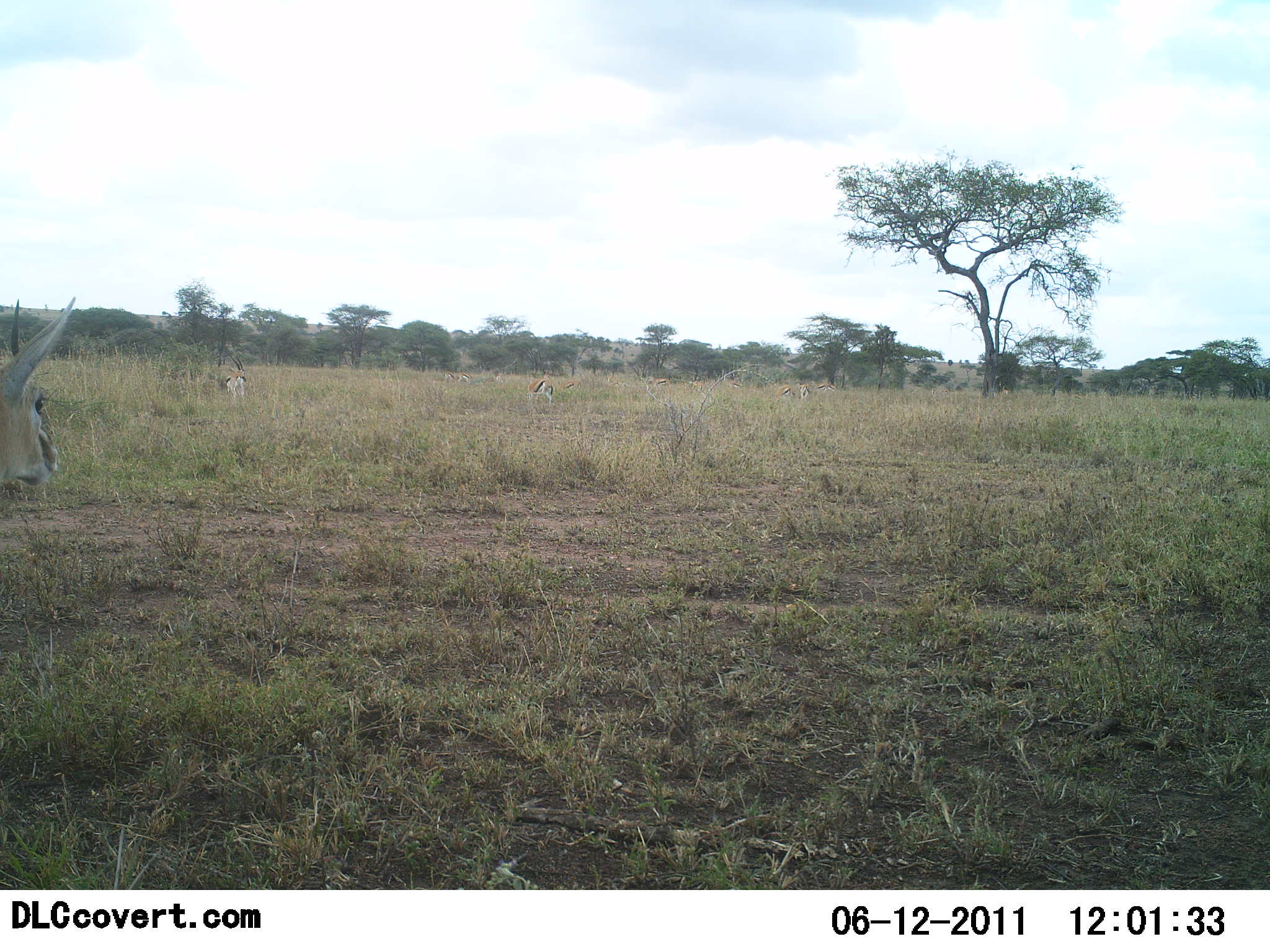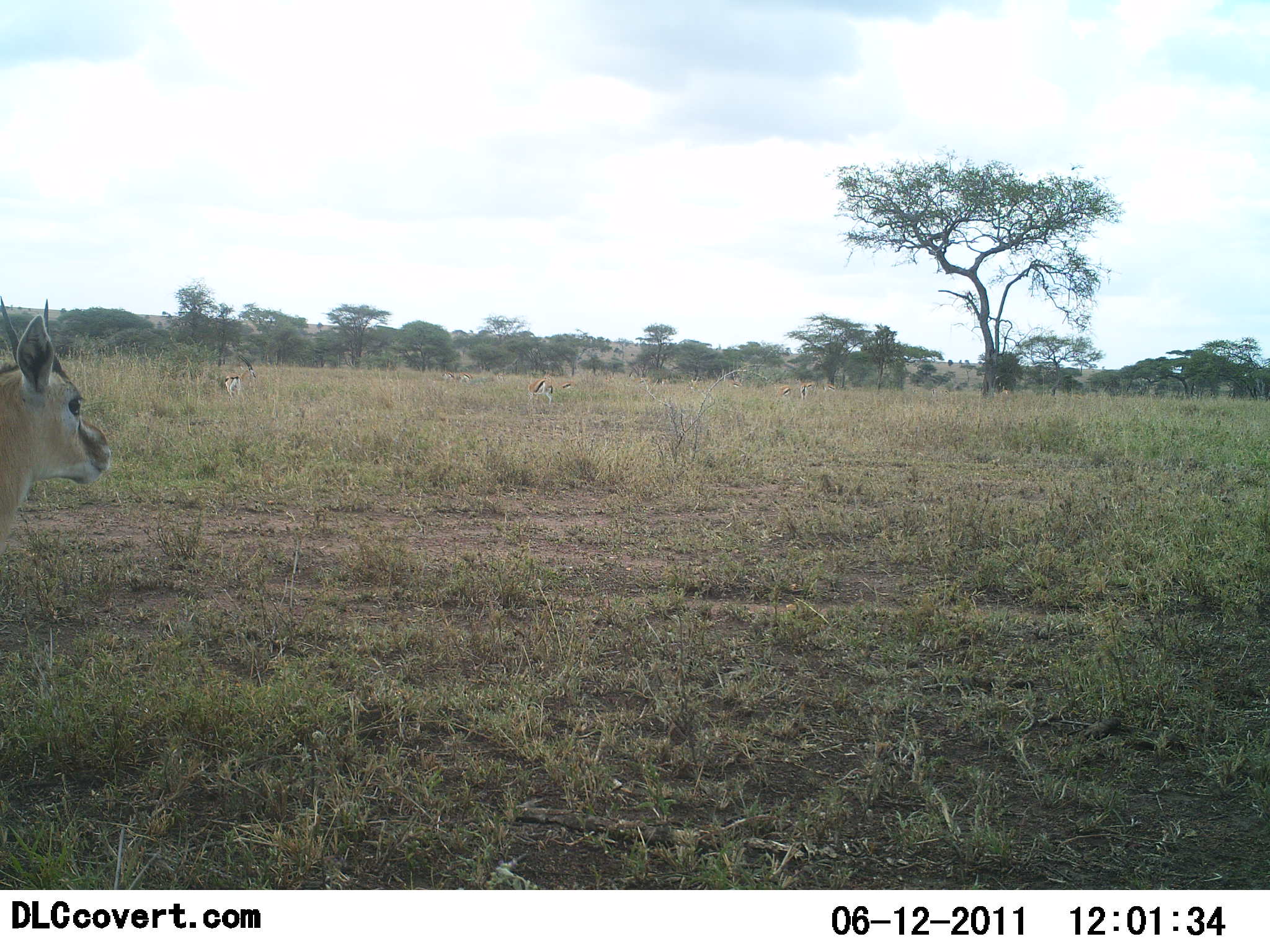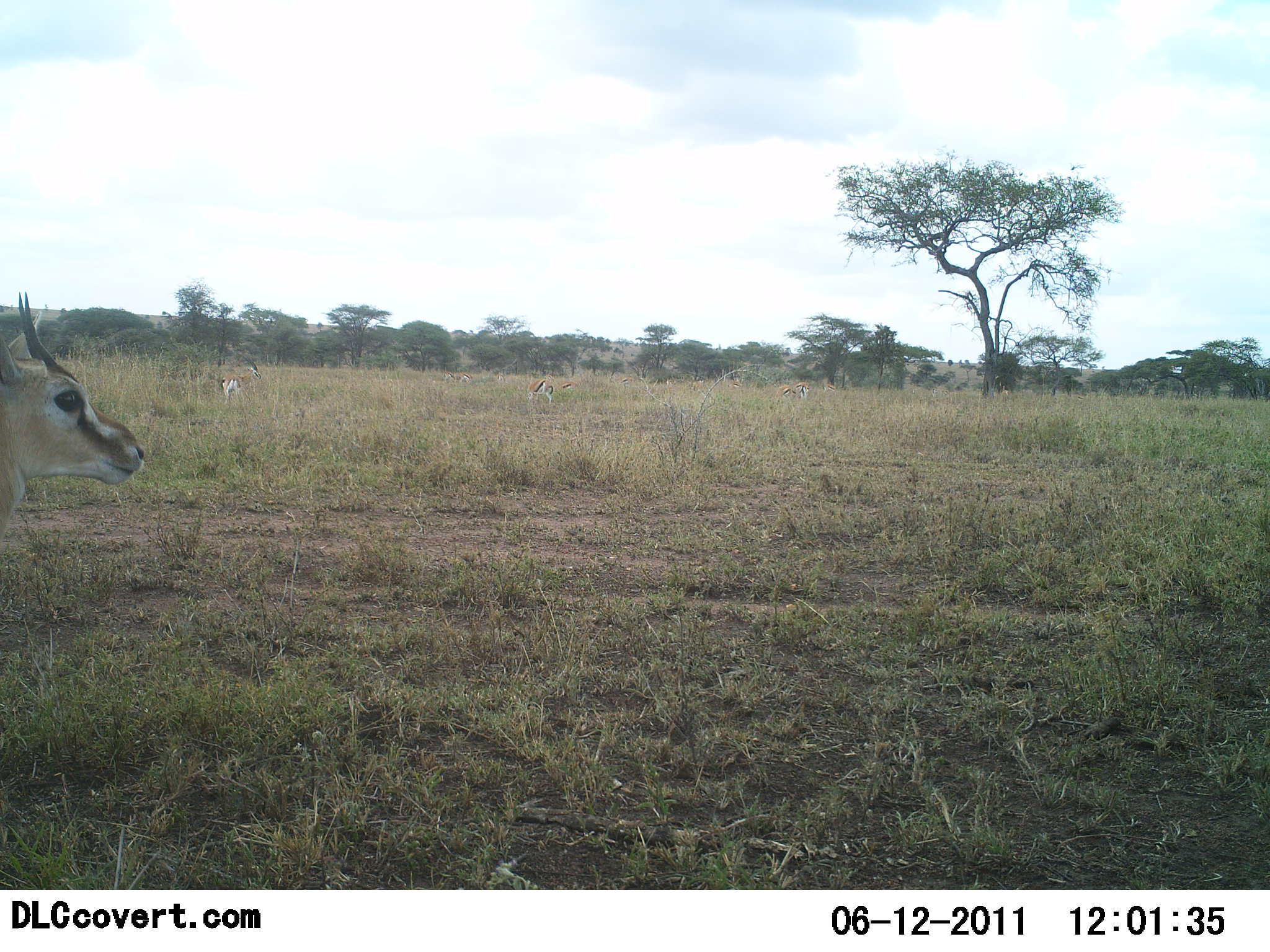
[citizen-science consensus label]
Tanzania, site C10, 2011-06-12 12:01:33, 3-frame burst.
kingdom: Animalia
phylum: Chordata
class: Mammalia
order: Artiodactyla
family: Bovidae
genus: Eudorcas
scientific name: Eudorcas thomsonii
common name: thomson's gazelle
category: gazellethomsons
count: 6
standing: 90%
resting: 20%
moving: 40%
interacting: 0%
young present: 0%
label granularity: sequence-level